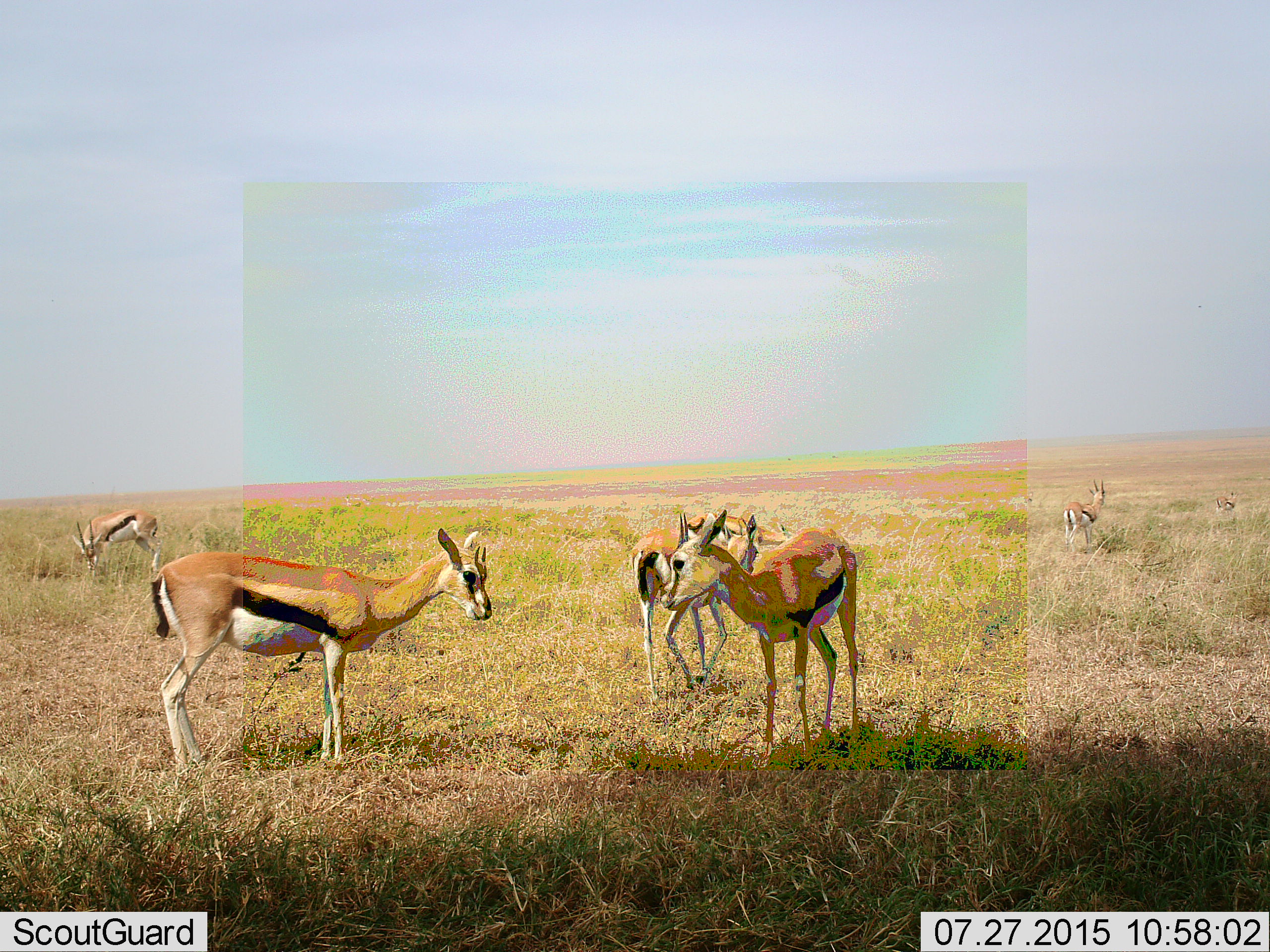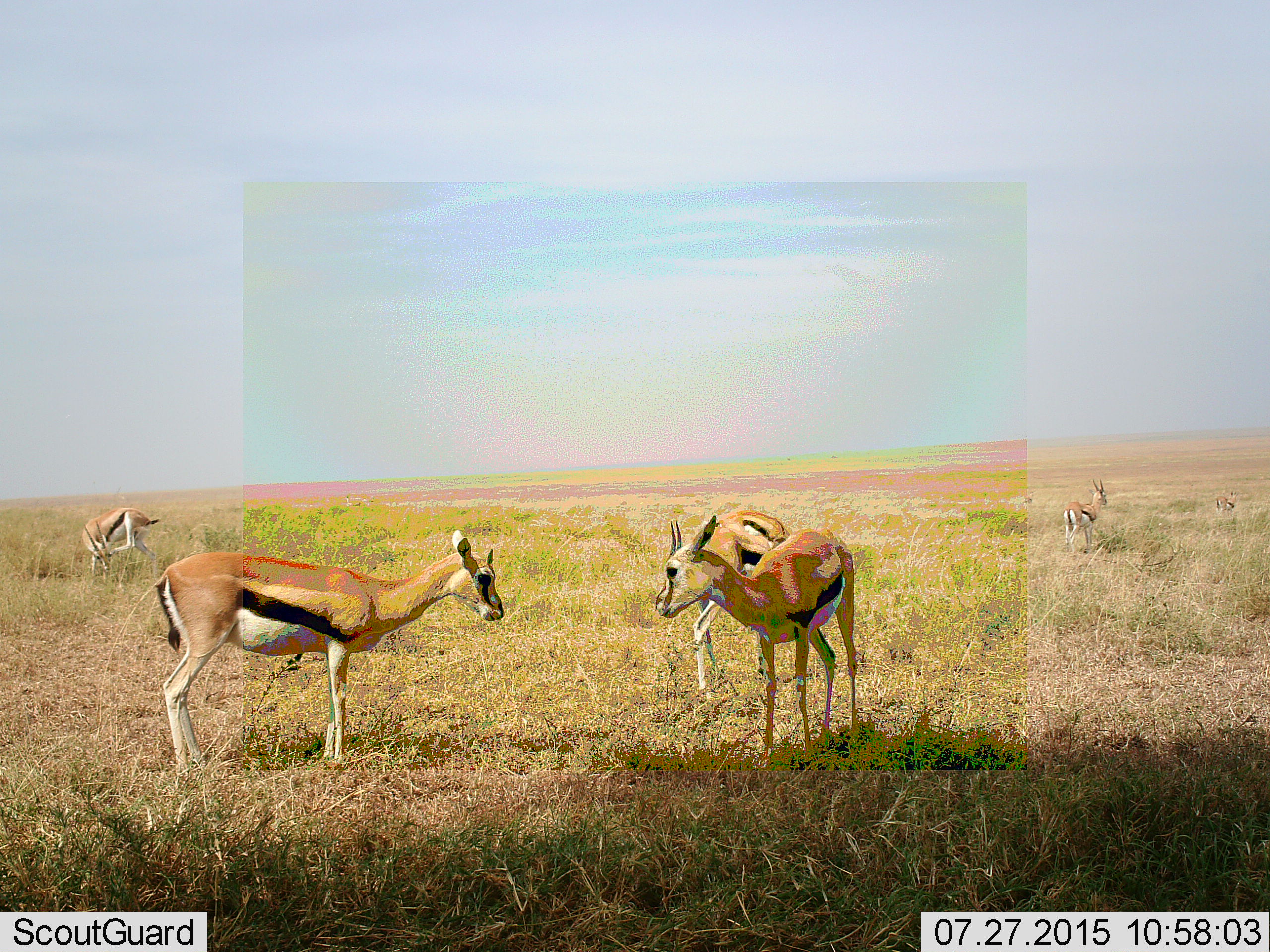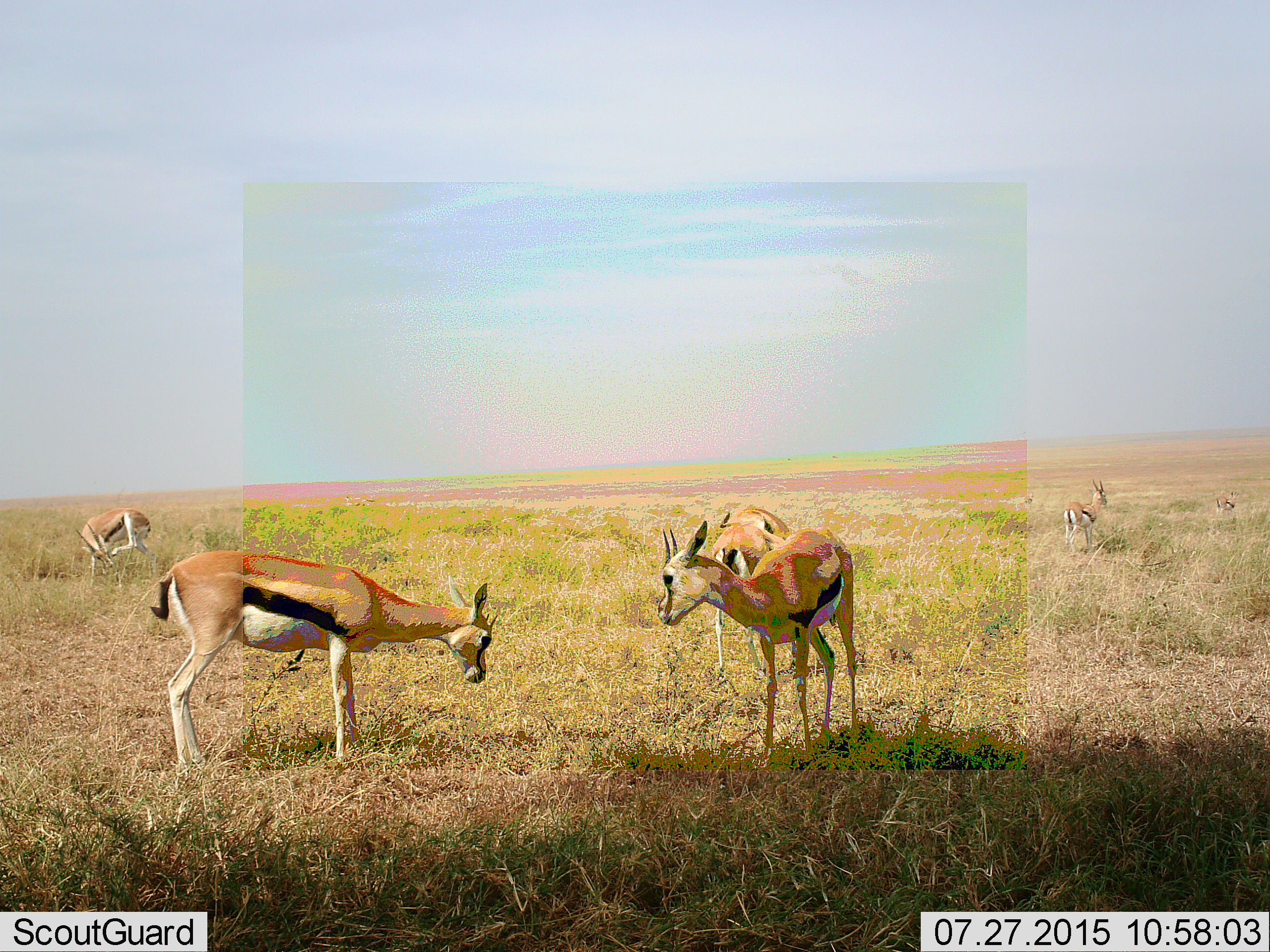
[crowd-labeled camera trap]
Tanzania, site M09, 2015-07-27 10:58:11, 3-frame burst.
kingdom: Animalia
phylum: Chordata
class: Mammalia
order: Artiodactyla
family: Bovidae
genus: Eudorcas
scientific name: Eudorcas thomsonii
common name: thomson's gazelle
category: gazellethomsons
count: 7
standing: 88%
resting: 0%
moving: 38%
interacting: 0%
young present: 0%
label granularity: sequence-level